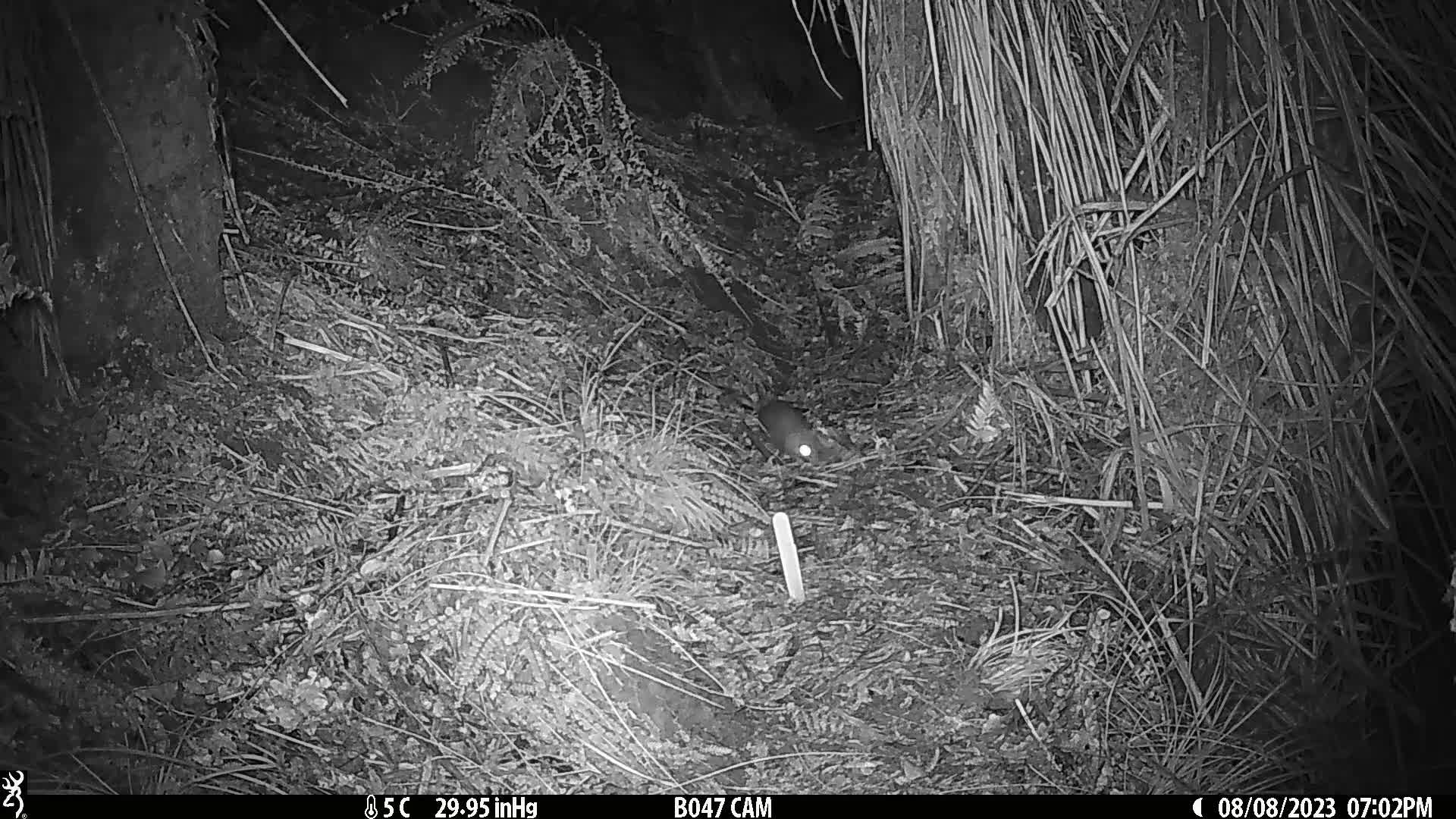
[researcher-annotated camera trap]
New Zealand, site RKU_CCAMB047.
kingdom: Animalia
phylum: Chordata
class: Mammalia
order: Rodentia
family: Muridae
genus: Rattus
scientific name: Rattus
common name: rat